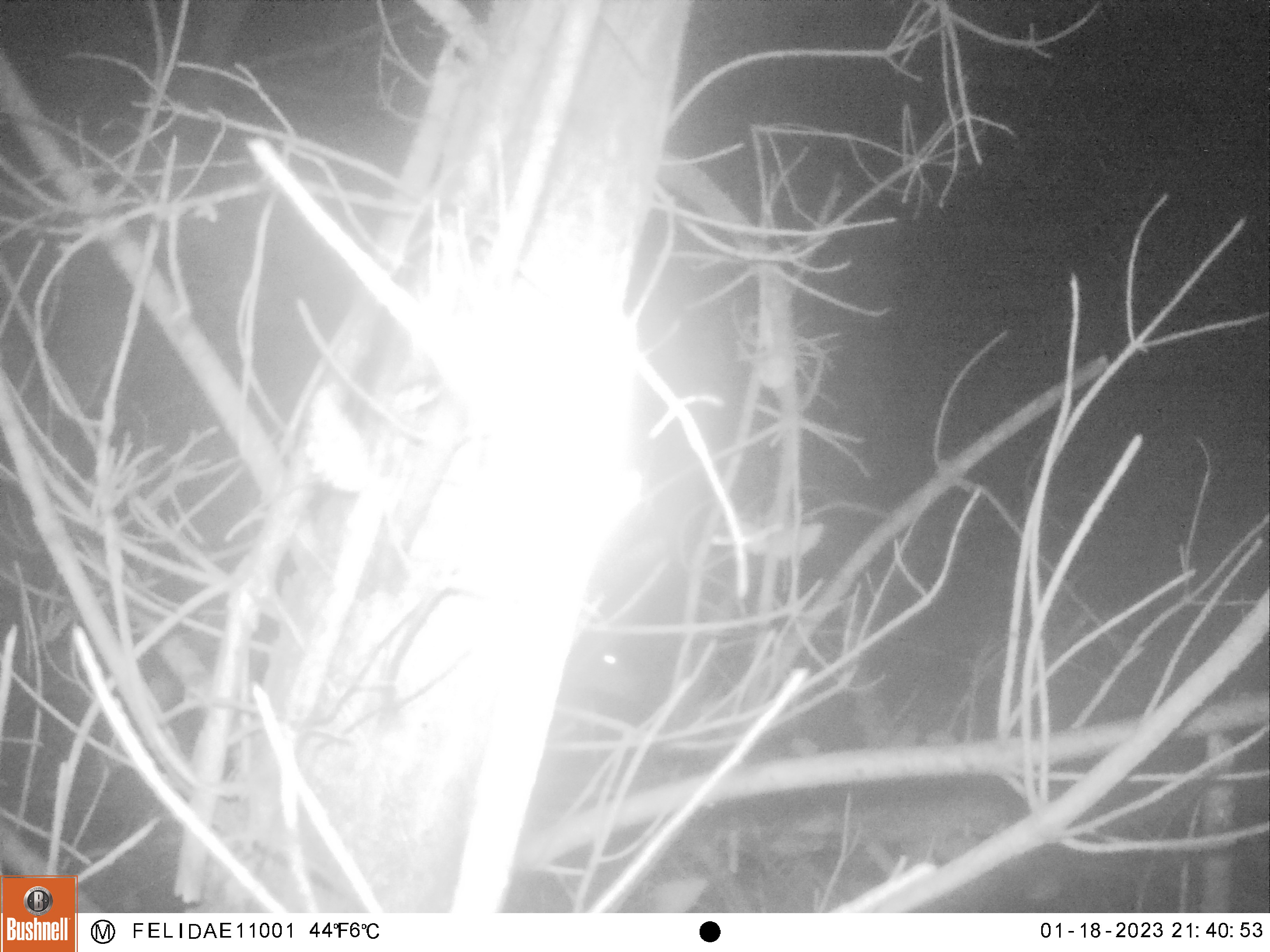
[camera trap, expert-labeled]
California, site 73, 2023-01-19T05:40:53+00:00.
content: unidentified animal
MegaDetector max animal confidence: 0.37